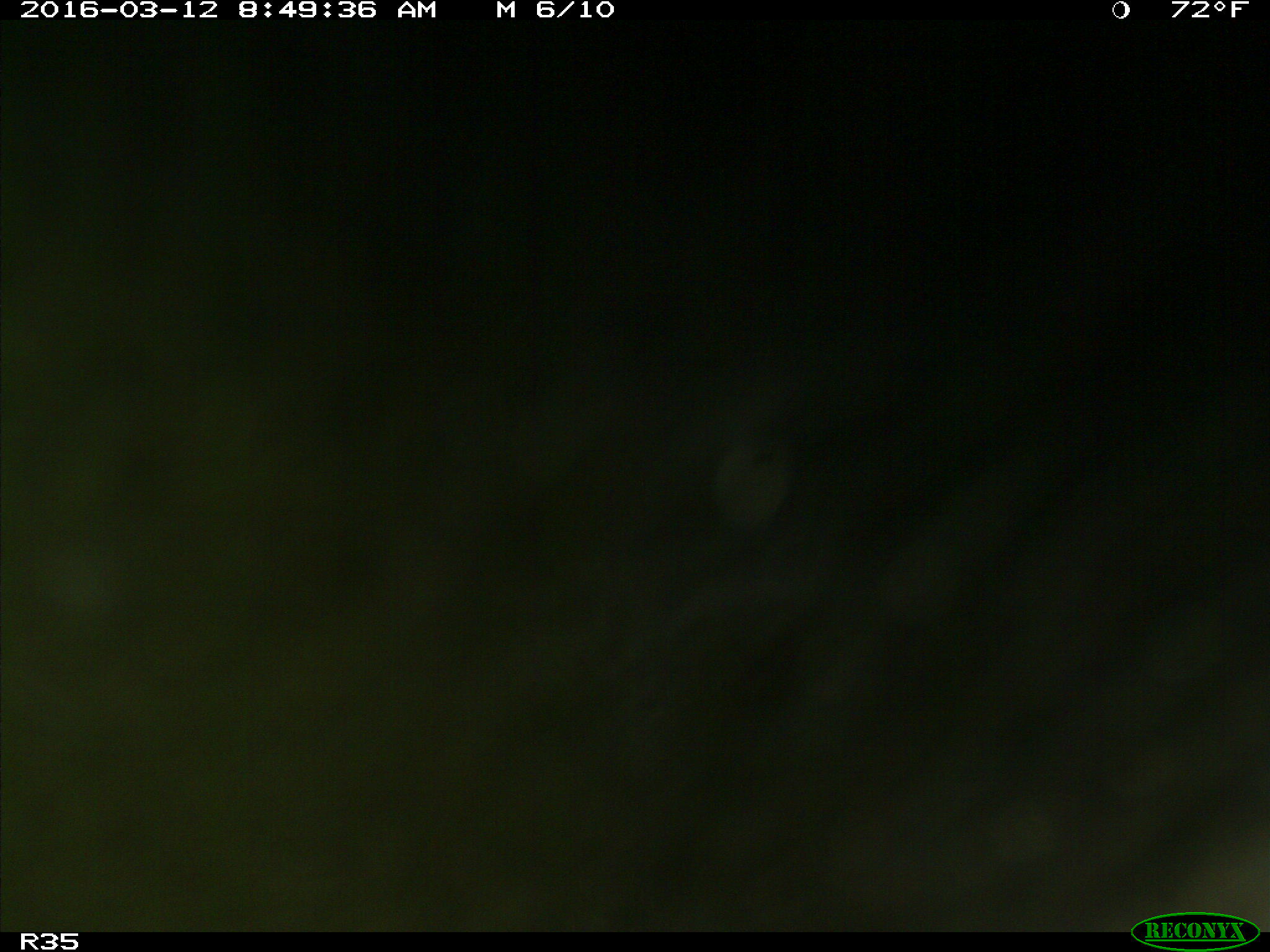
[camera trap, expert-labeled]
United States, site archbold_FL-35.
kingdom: Animalia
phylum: Chordata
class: Mammalia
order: Artiodactyla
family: Bovidae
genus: Bos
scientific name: Bos taurus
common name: domestic cow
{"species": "Bos taurus (domestic cow)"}